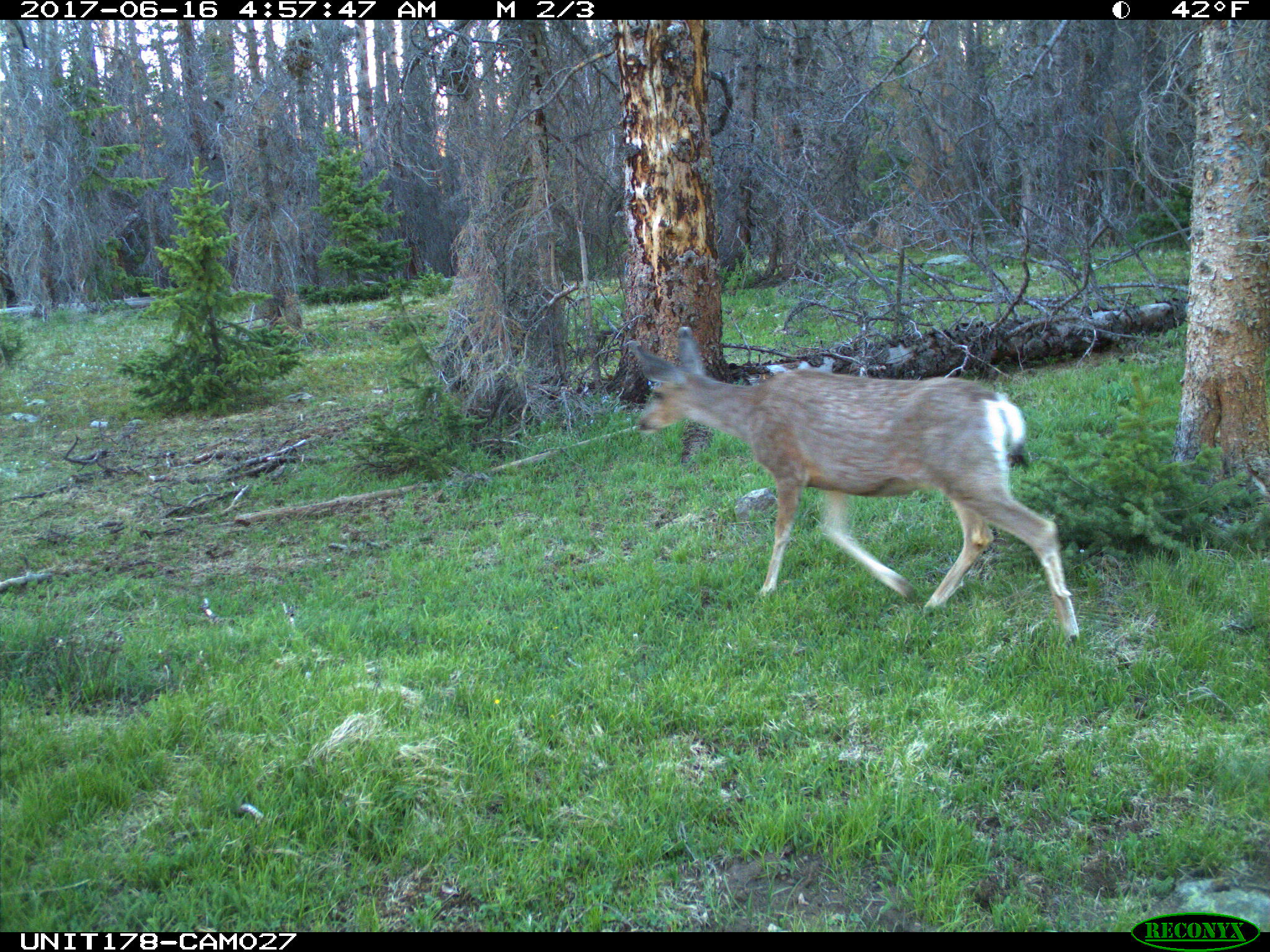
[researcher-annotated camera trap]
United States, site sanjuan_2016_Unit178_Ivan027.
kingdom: Animalia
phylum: Chordata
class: Mammalia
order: Artiodactyla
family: Cervidae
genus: Odocoileus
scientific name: Odocoileus hemionus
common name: mule deer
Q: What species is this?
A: Odocoileus hemionus (mule deer).